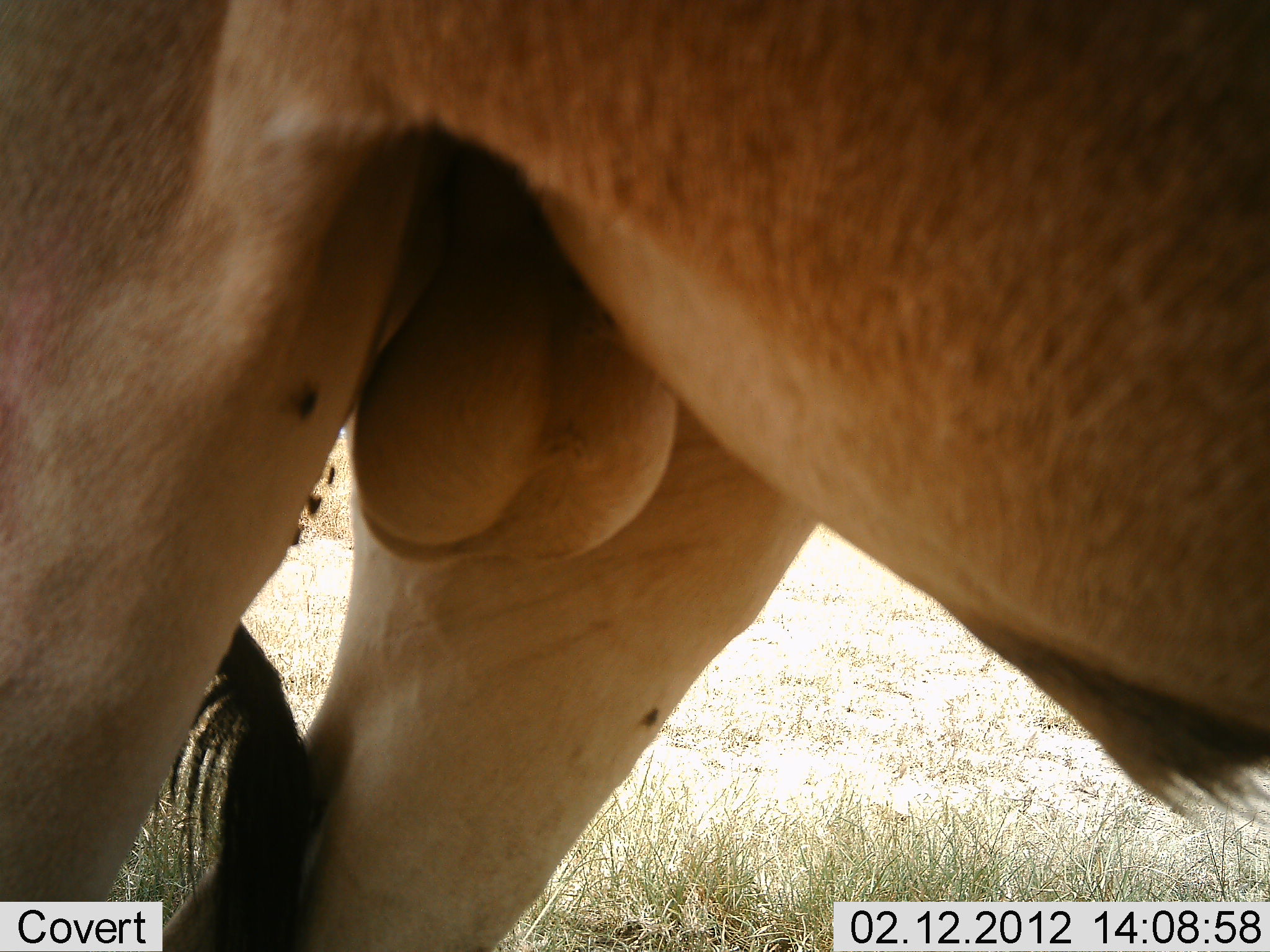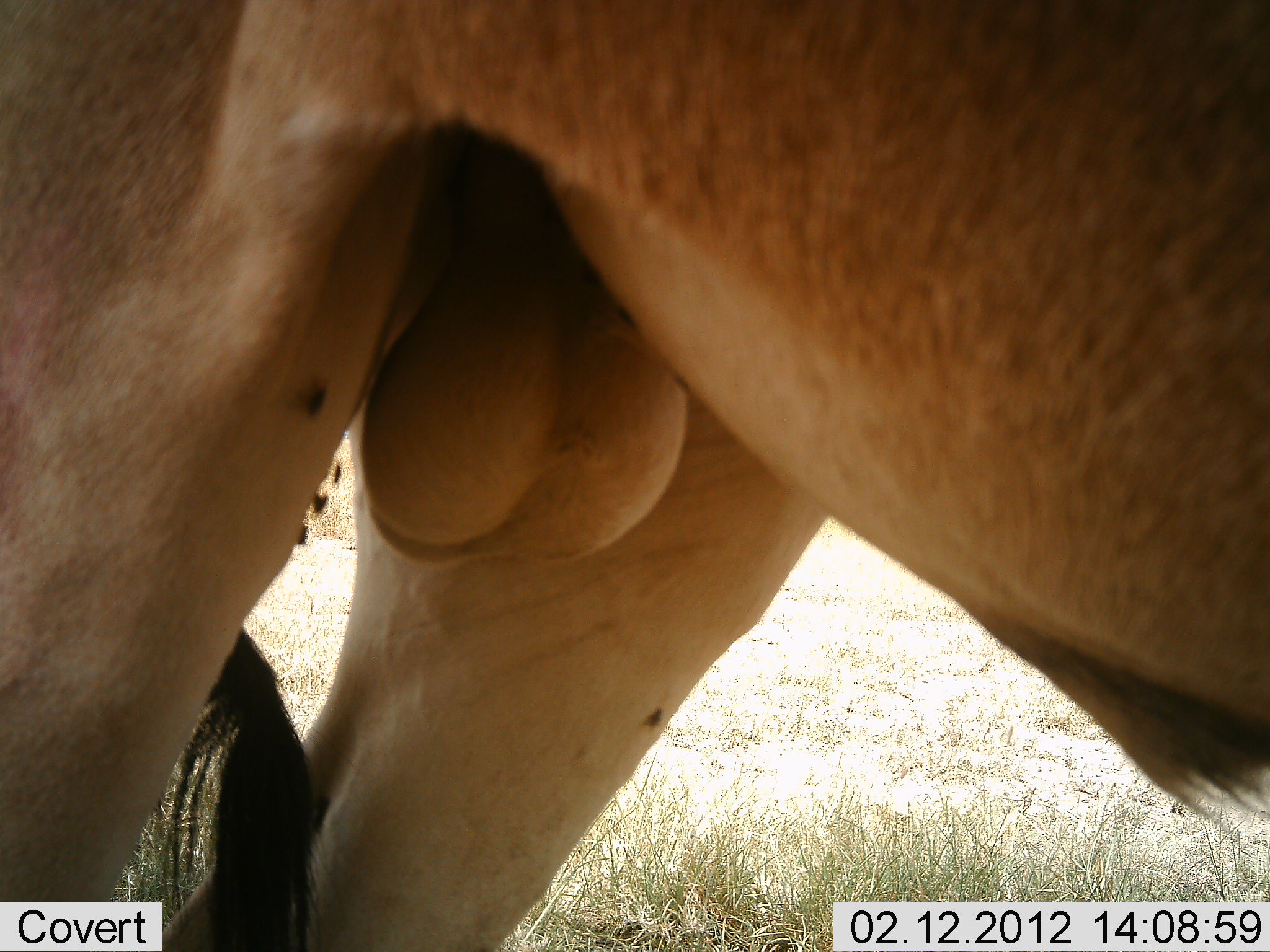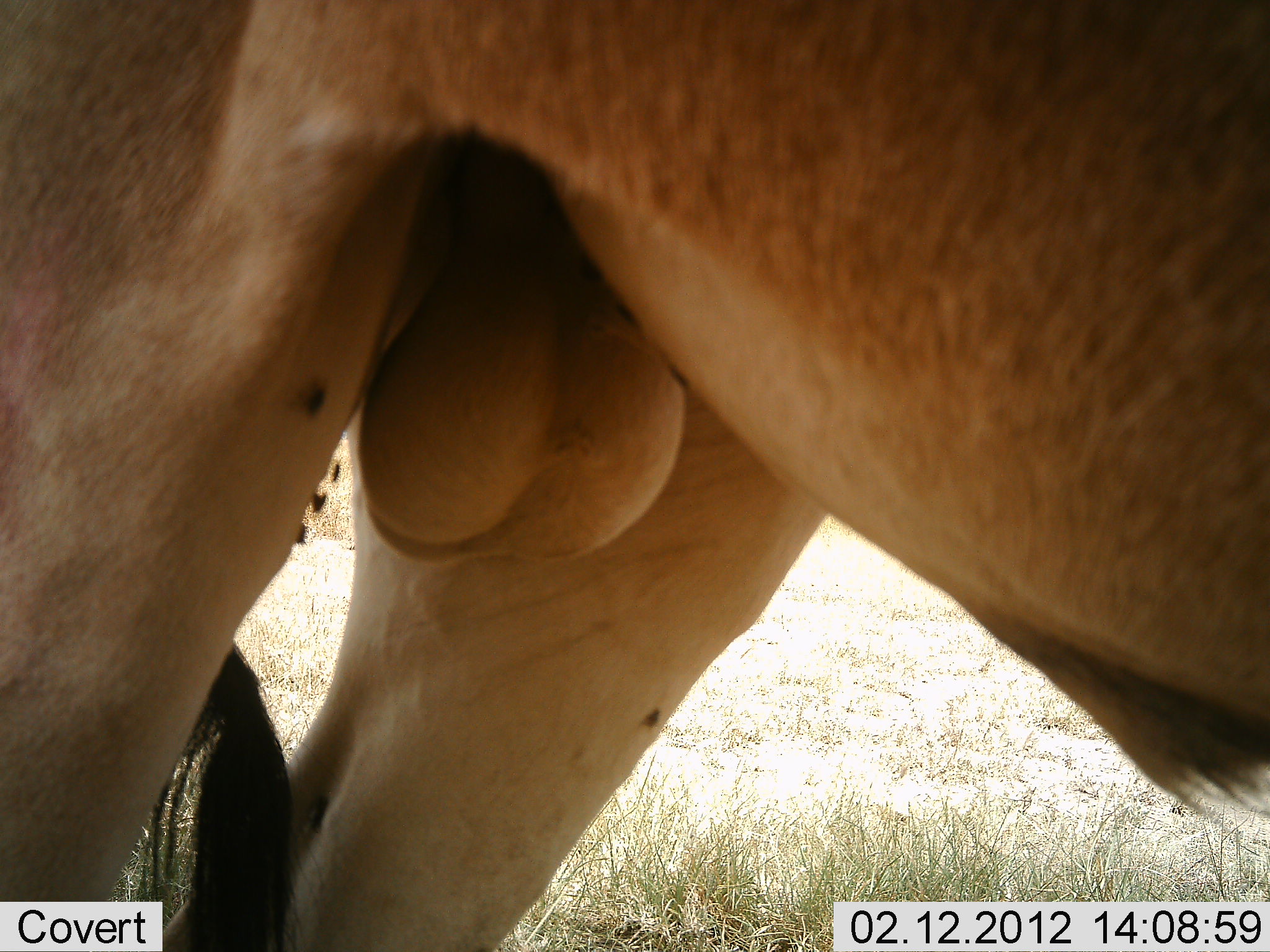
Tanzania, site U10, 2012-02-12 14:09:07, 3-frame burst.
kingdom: Animalia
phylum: Chordata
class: Mammalia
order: Artiodactyla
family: Bovidae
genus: Alcelaphus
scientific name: Alcelaphus buselaphus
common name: hartebeest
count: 1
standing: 95%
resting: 0%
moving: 5%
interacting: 0%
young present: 0%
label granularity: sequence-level